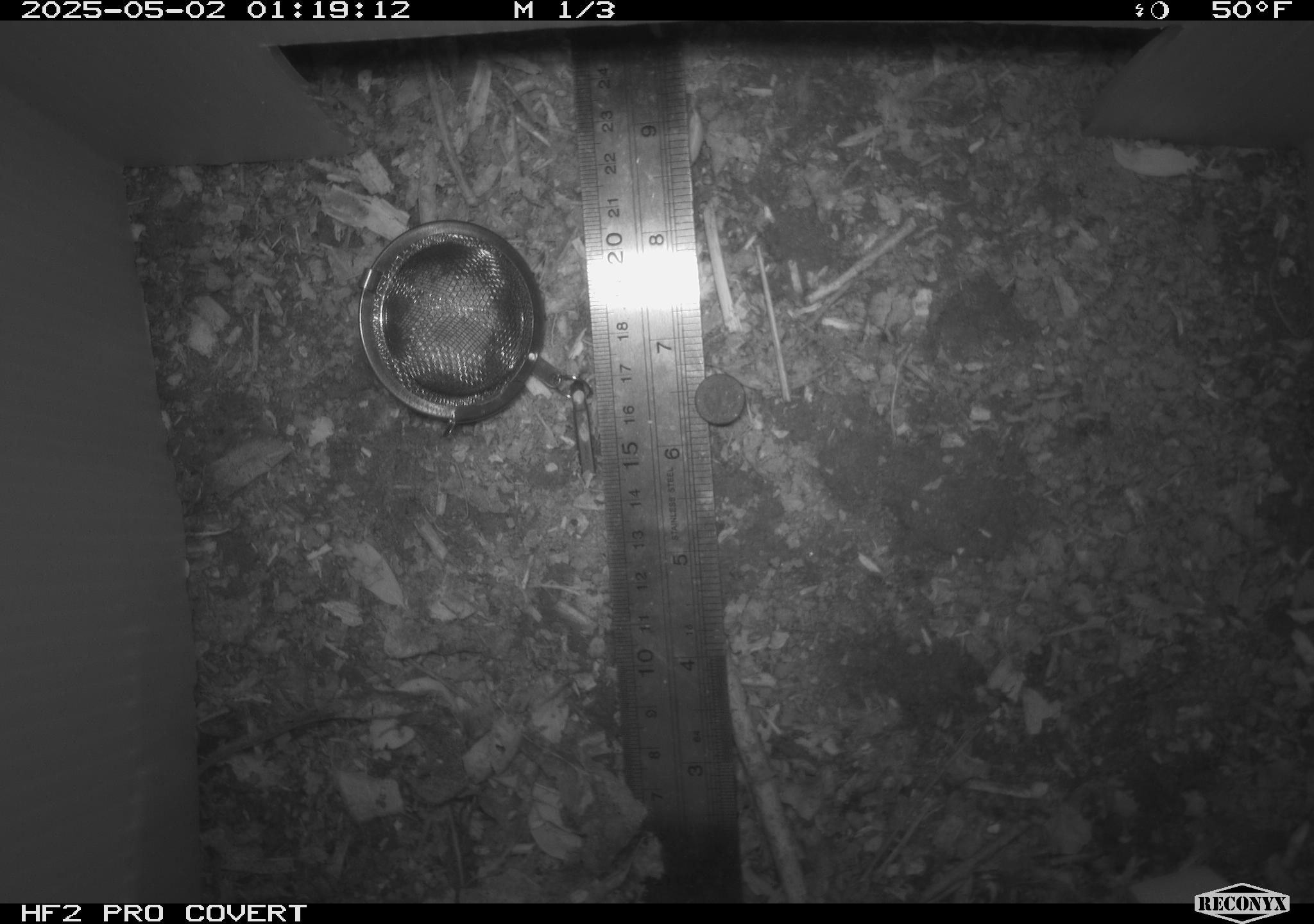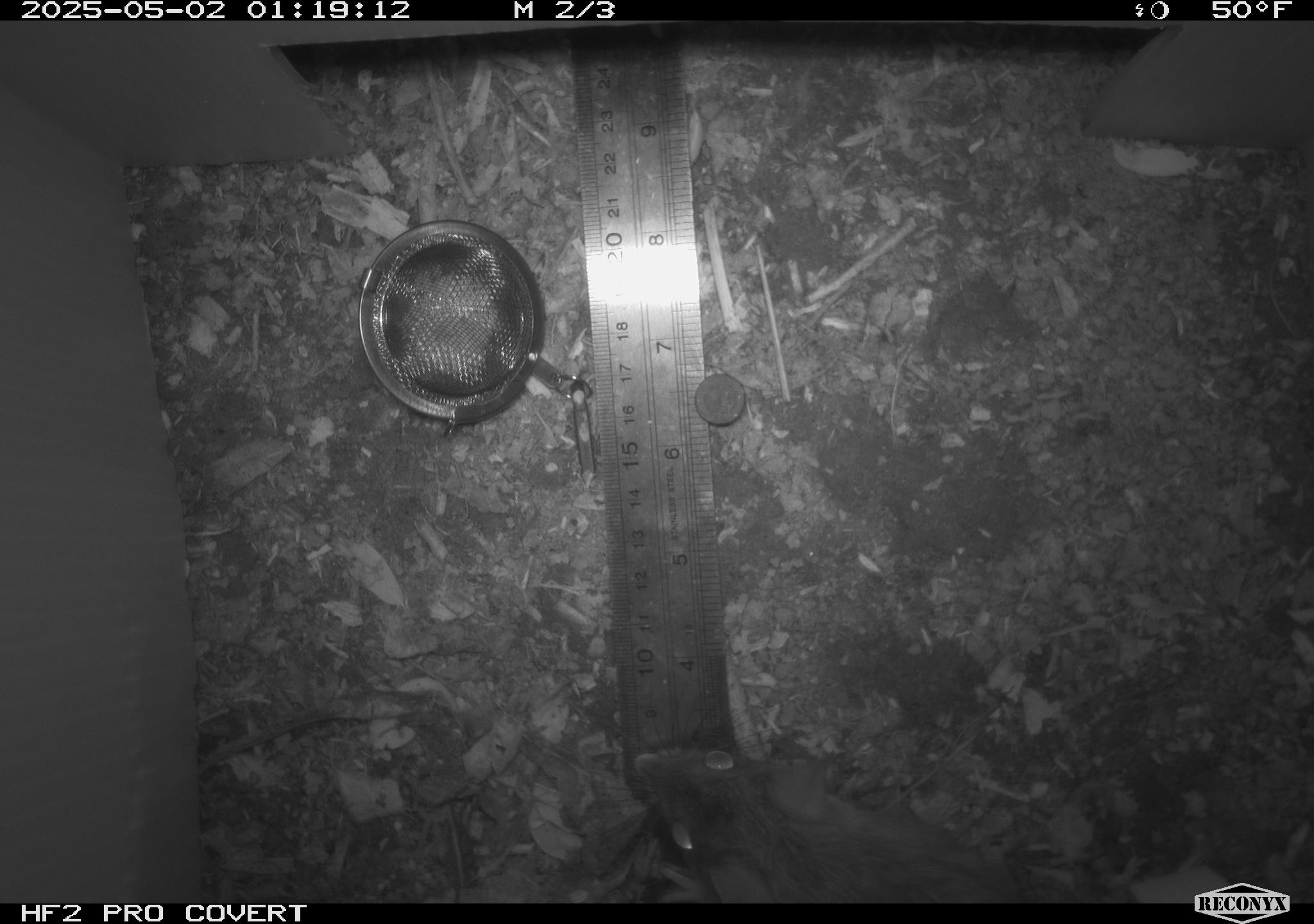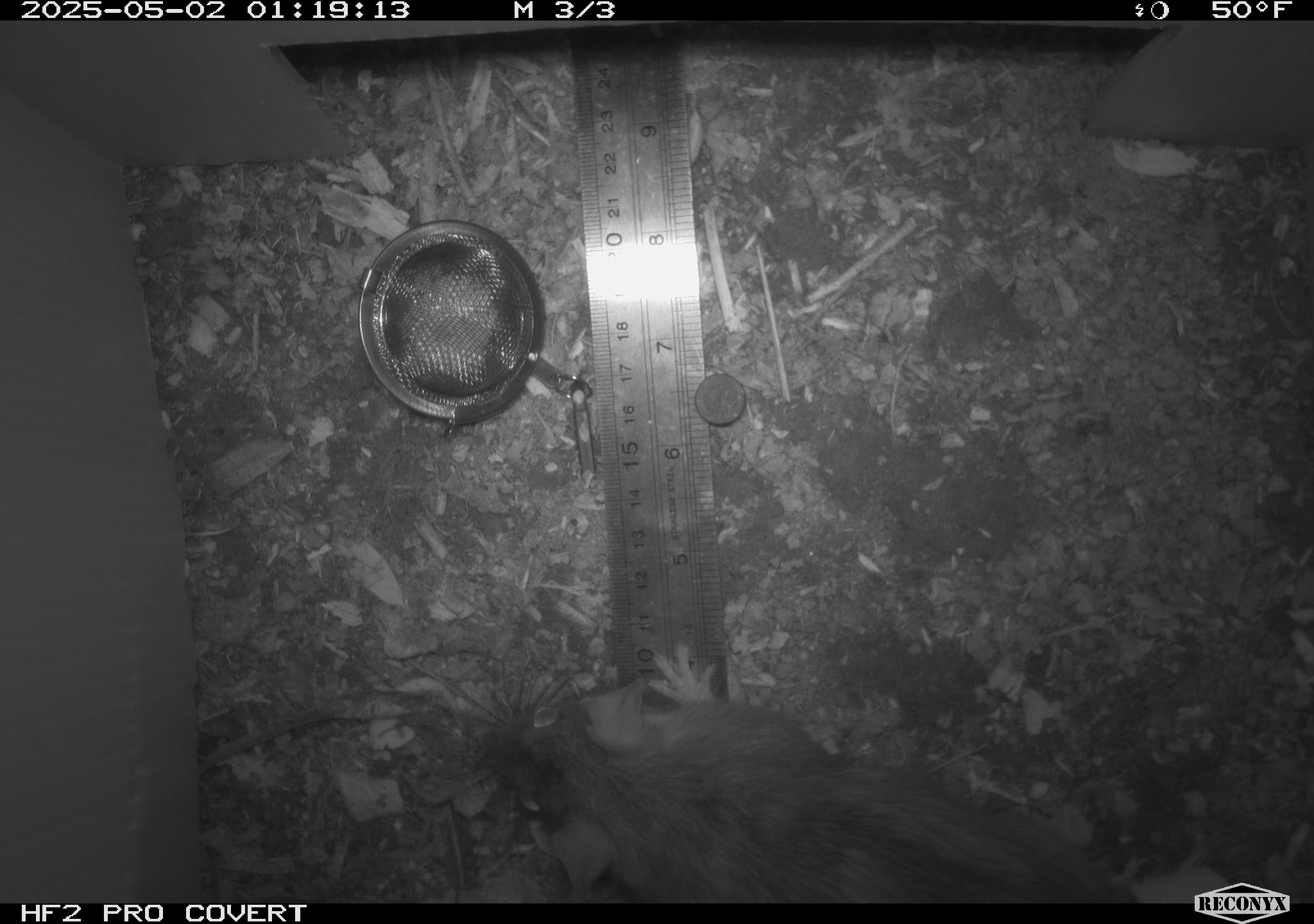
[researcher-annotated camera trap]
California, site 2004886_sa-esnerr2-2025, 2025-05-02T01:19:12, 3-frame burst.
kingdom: Animalia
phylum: Chordata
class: Mammalia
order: Rodentia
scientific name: Rodentia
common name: rodent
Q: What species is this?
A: Rodent (Rodentia).